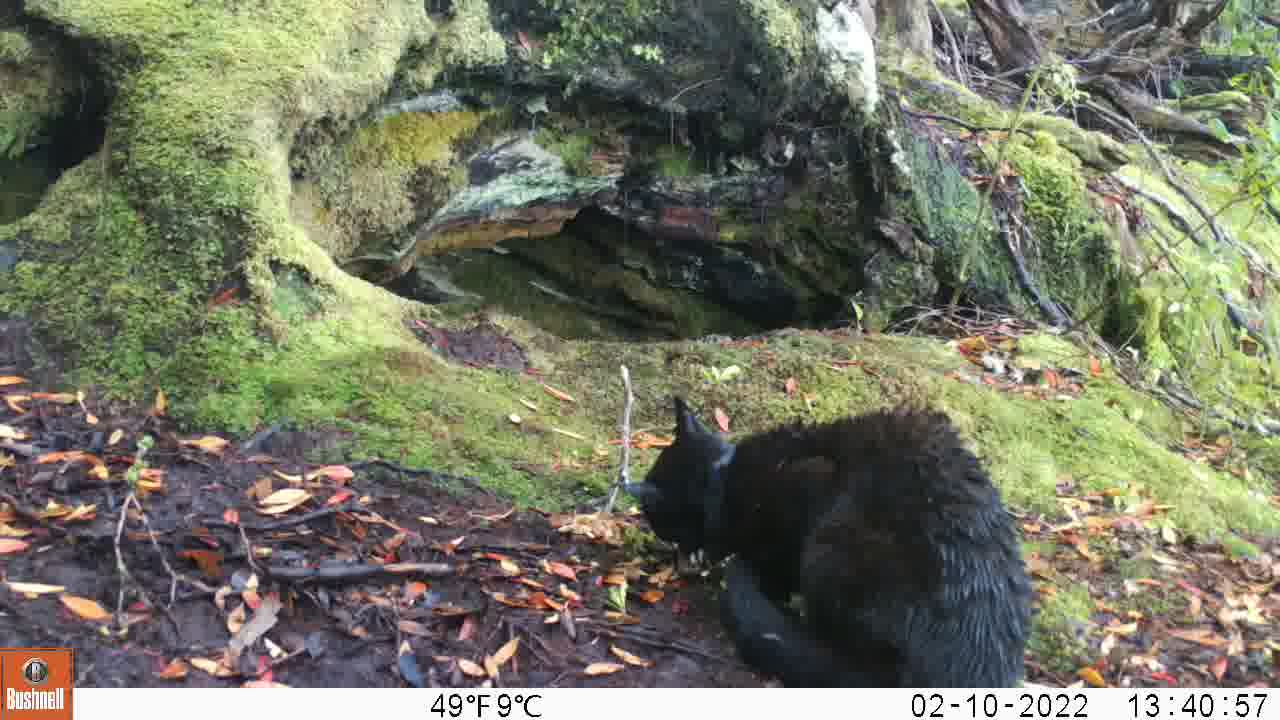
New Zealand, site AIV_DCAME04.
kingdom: Animalia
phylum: Chordata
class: Mammalia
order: Carnivora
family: Felidae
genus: Felis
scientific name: Felis catus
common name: domestic cat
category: cat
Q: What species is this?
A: Cat (domestic cat) (Felis catus).